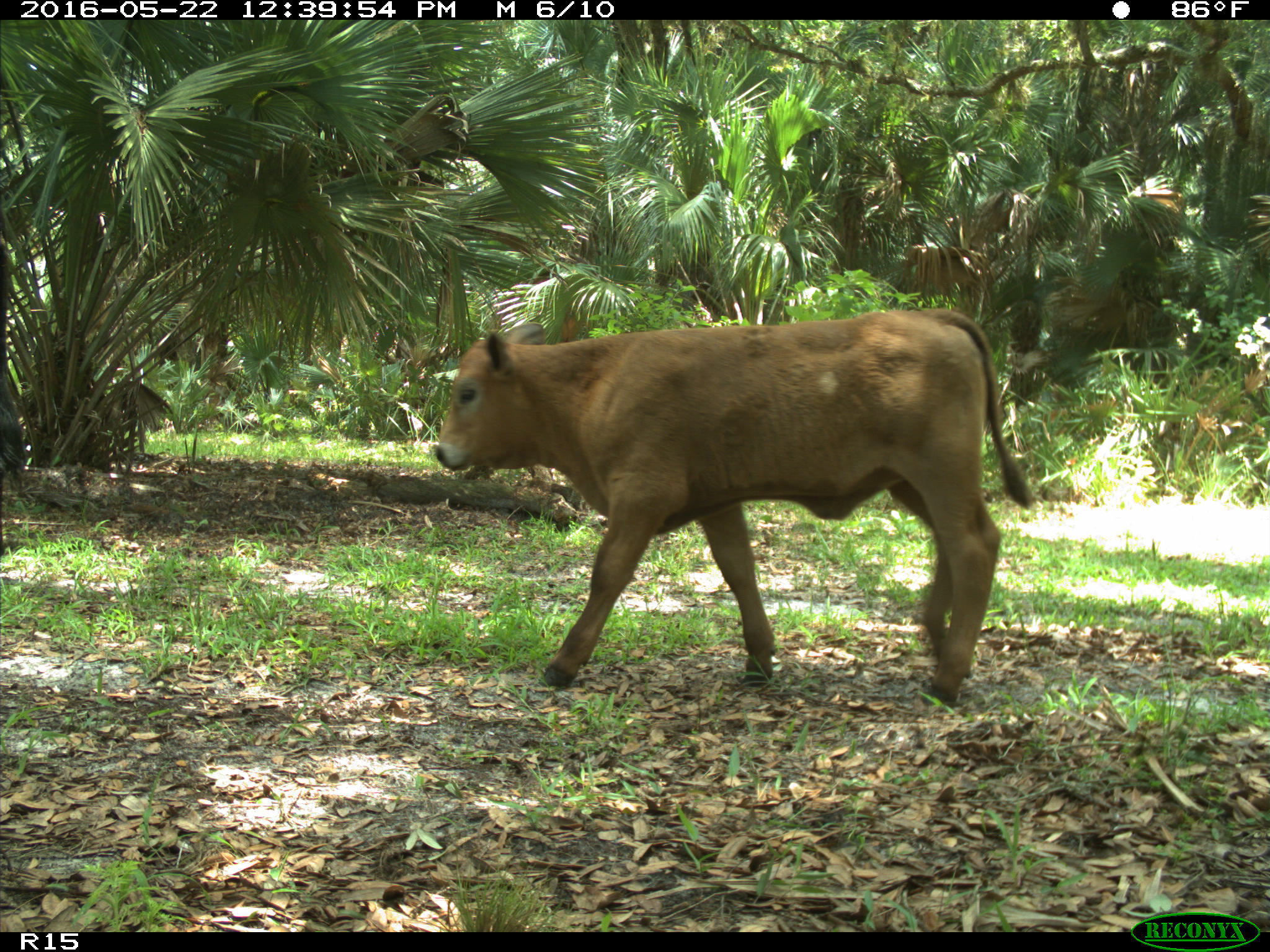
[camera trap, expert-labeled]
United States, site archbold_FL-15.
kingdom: Animalia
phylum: Chordata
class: Mammalia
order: Artiodactyla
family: Bovidae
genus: Bos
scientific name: Bos taurus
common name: domestic cow